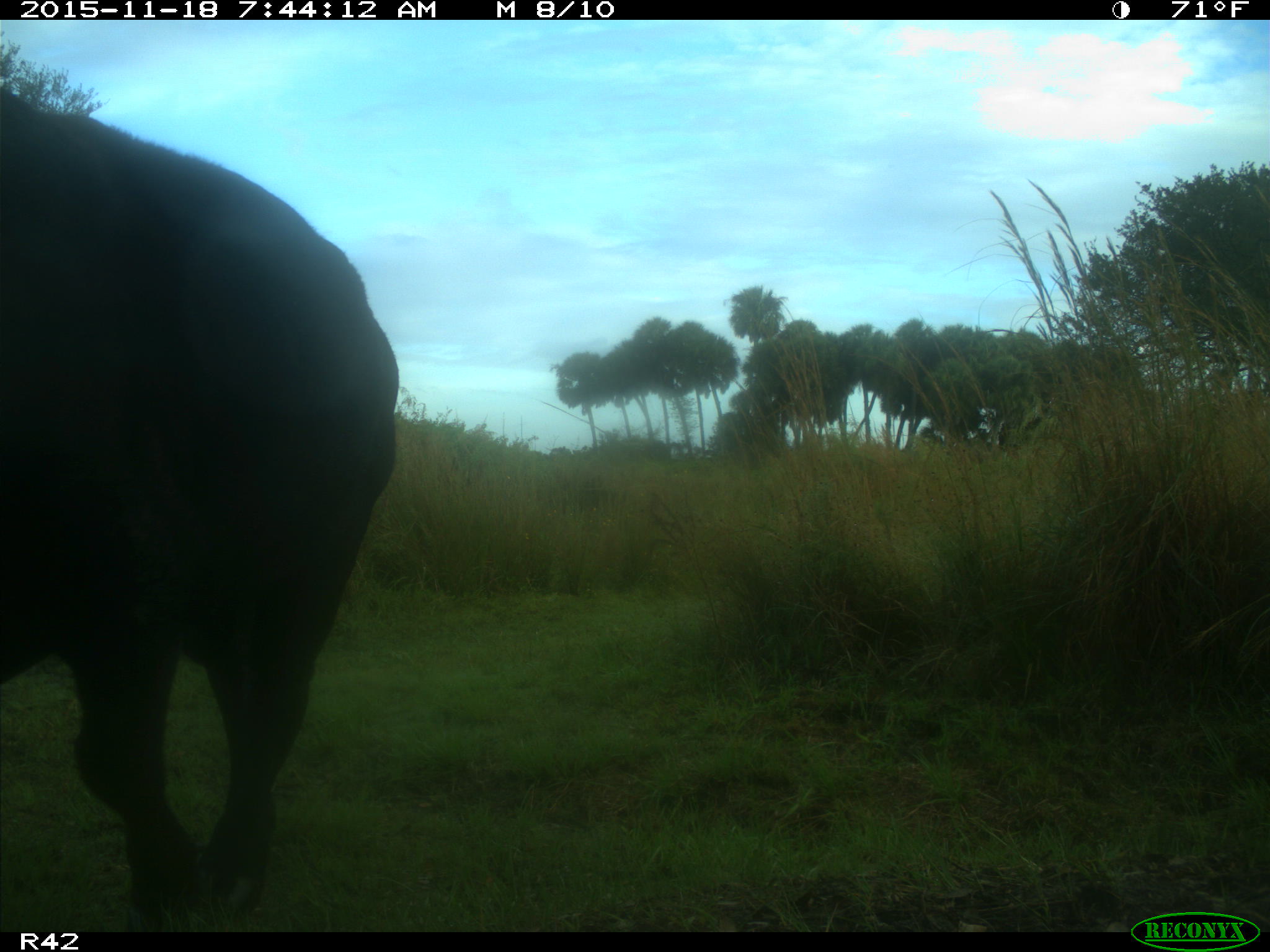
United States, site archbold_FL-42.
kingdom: Animalia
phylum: Chordata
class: Mammalia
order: Artiodactyla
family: Bovidae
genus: Bos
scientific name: Bos taurus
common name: domestic cow